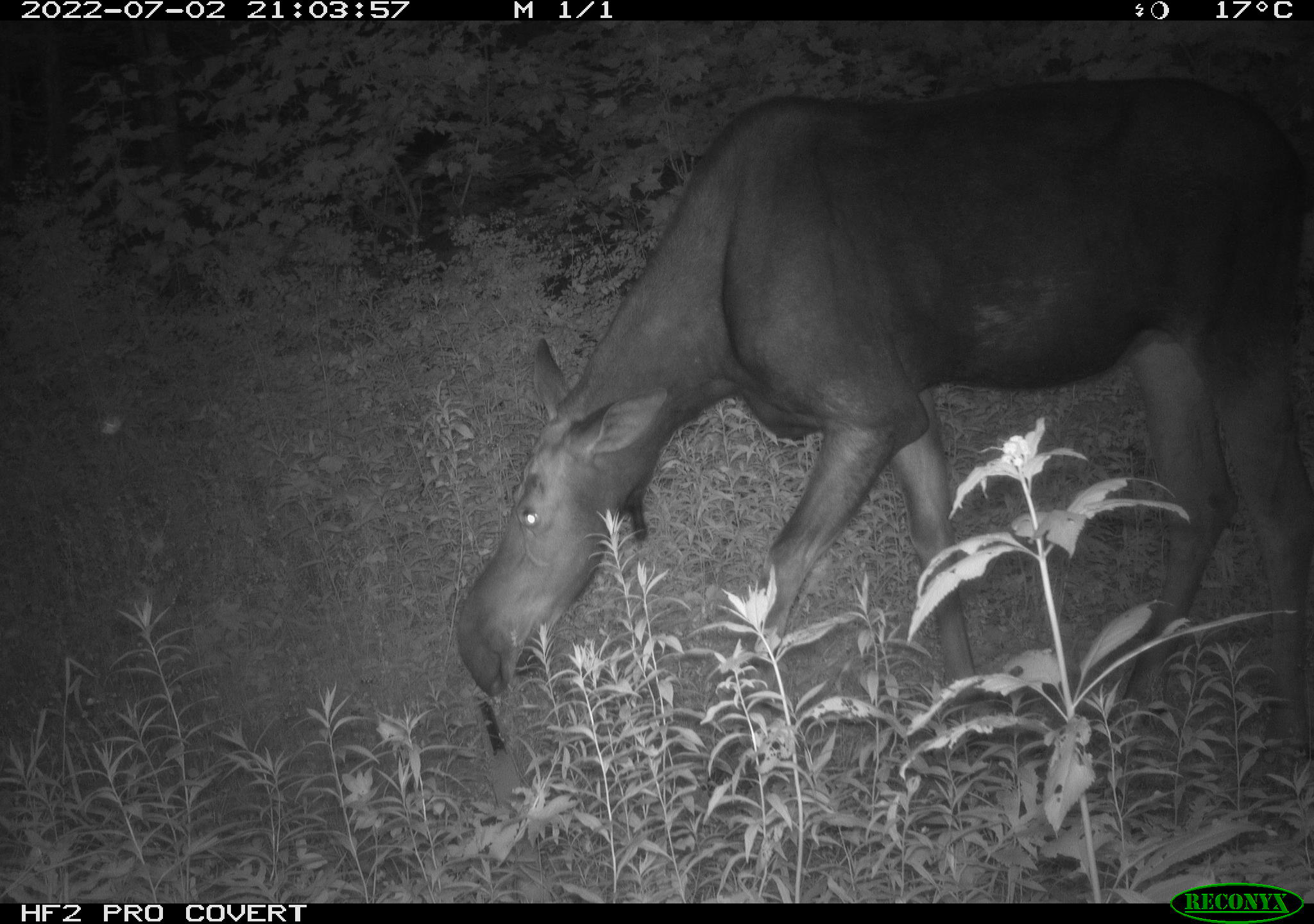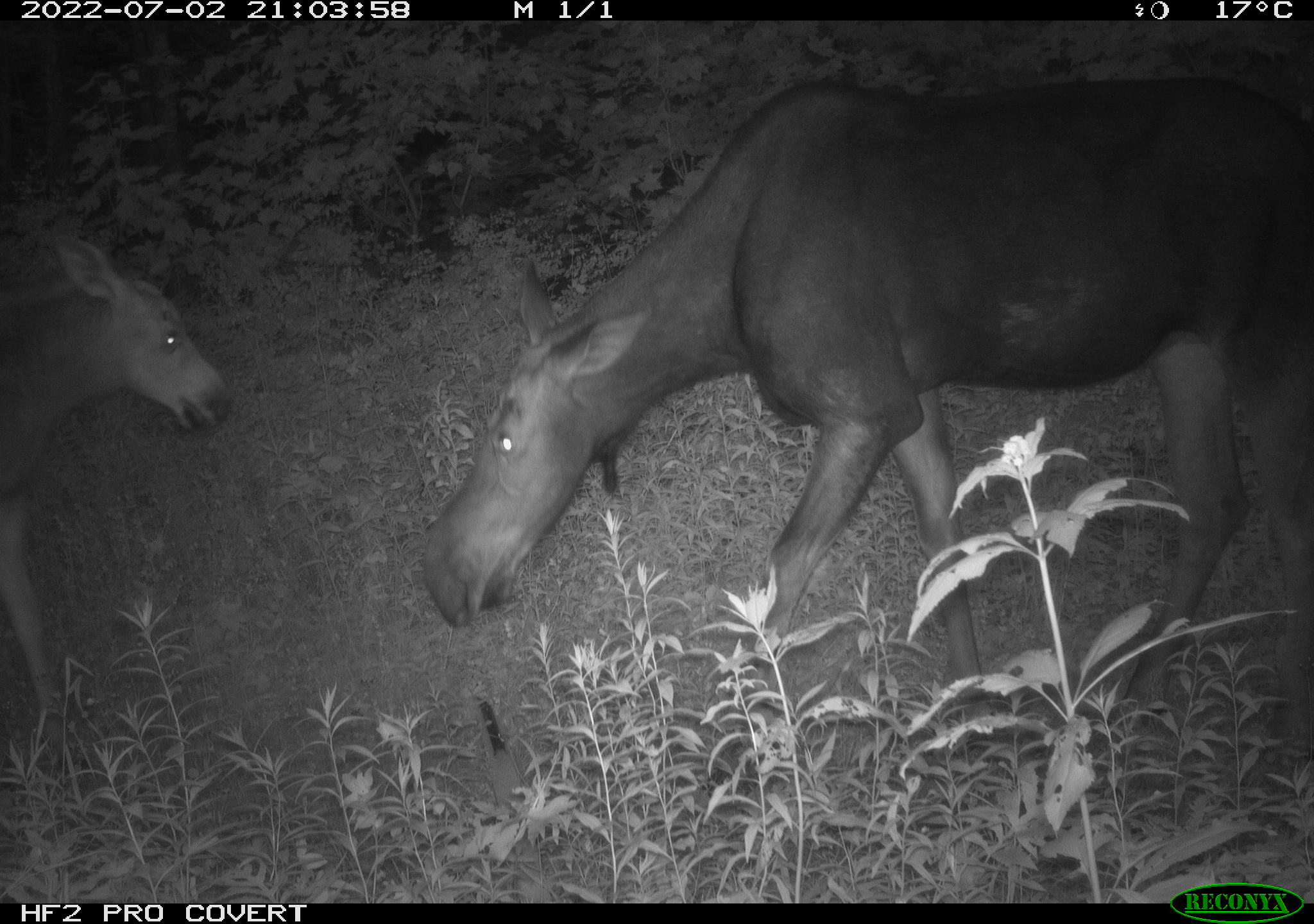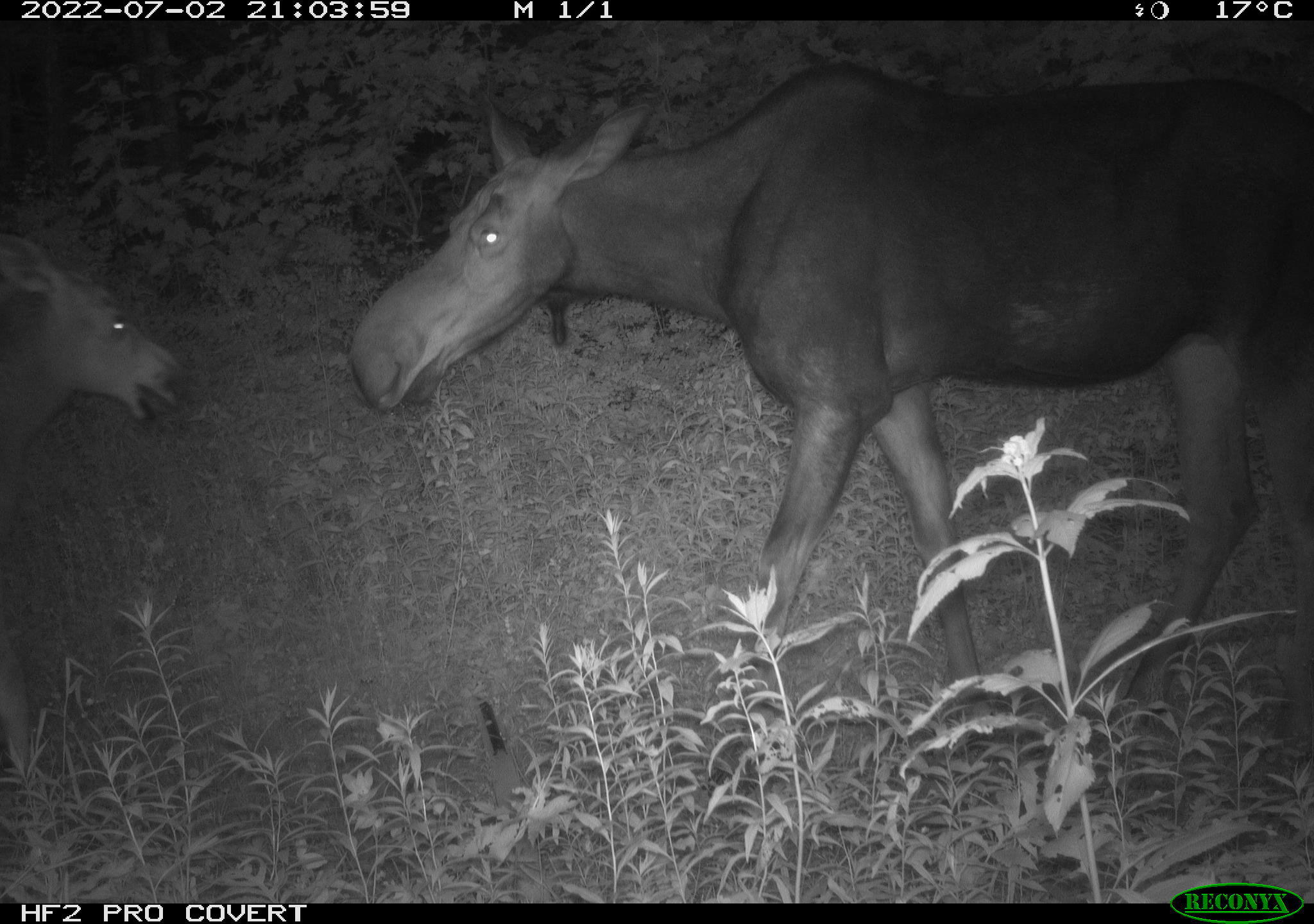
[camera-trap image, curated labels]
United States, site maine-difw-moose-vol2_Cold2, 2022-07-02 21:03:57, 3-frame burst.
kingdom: Animalia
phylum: Chordata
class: Mammalia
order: Artiodactyla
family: Cervidae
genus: Alces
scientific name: Alces alces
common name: moose